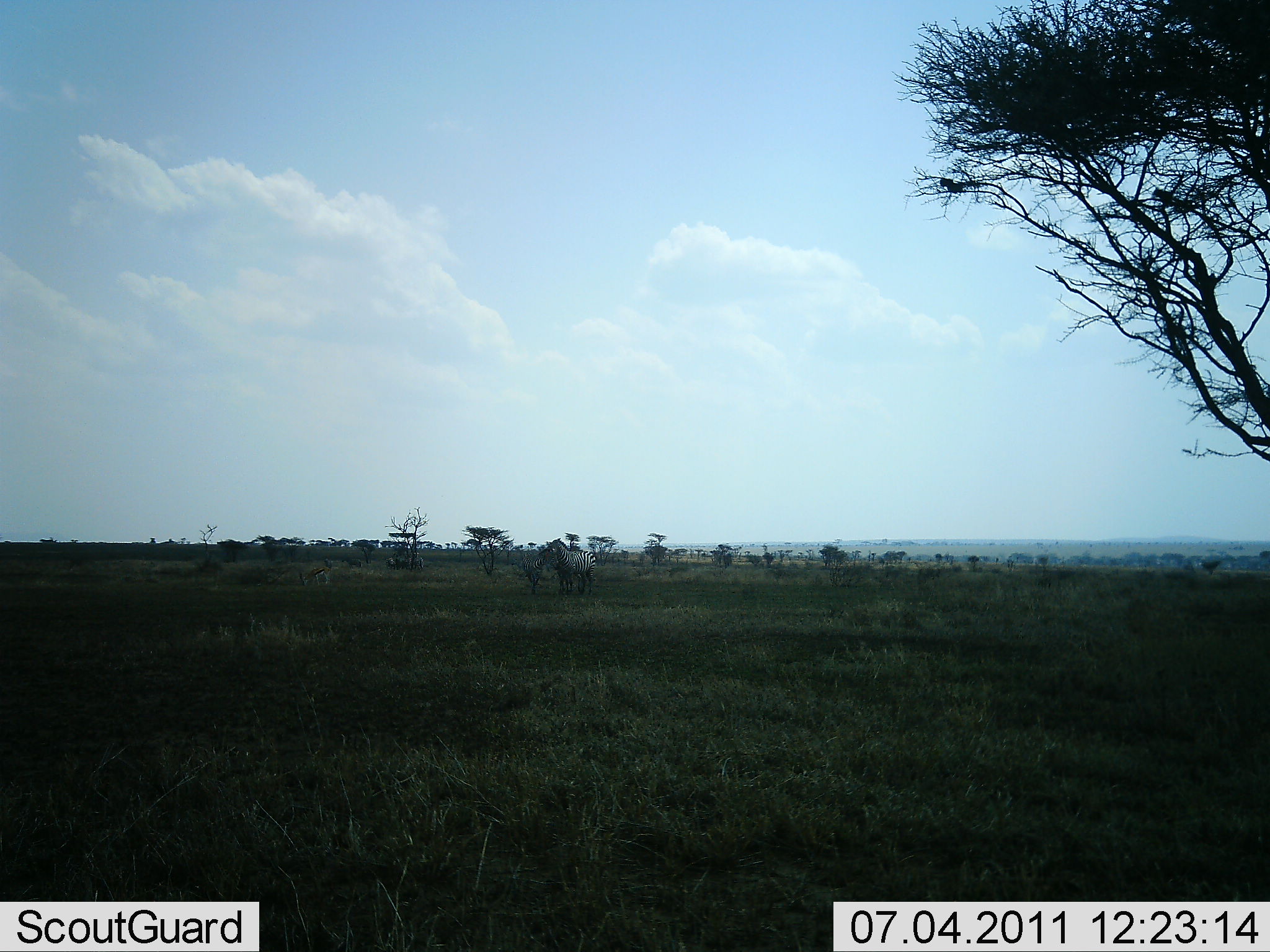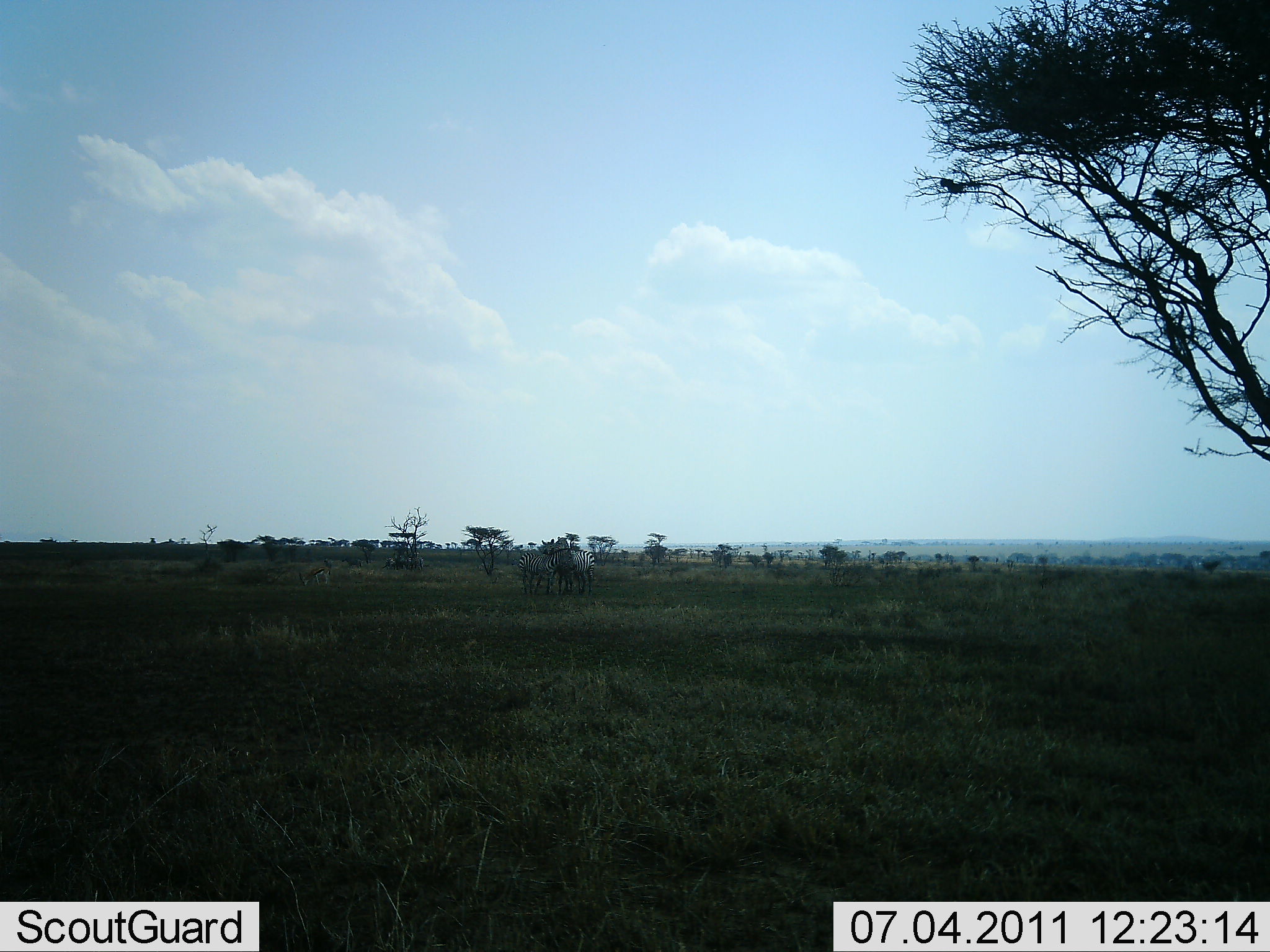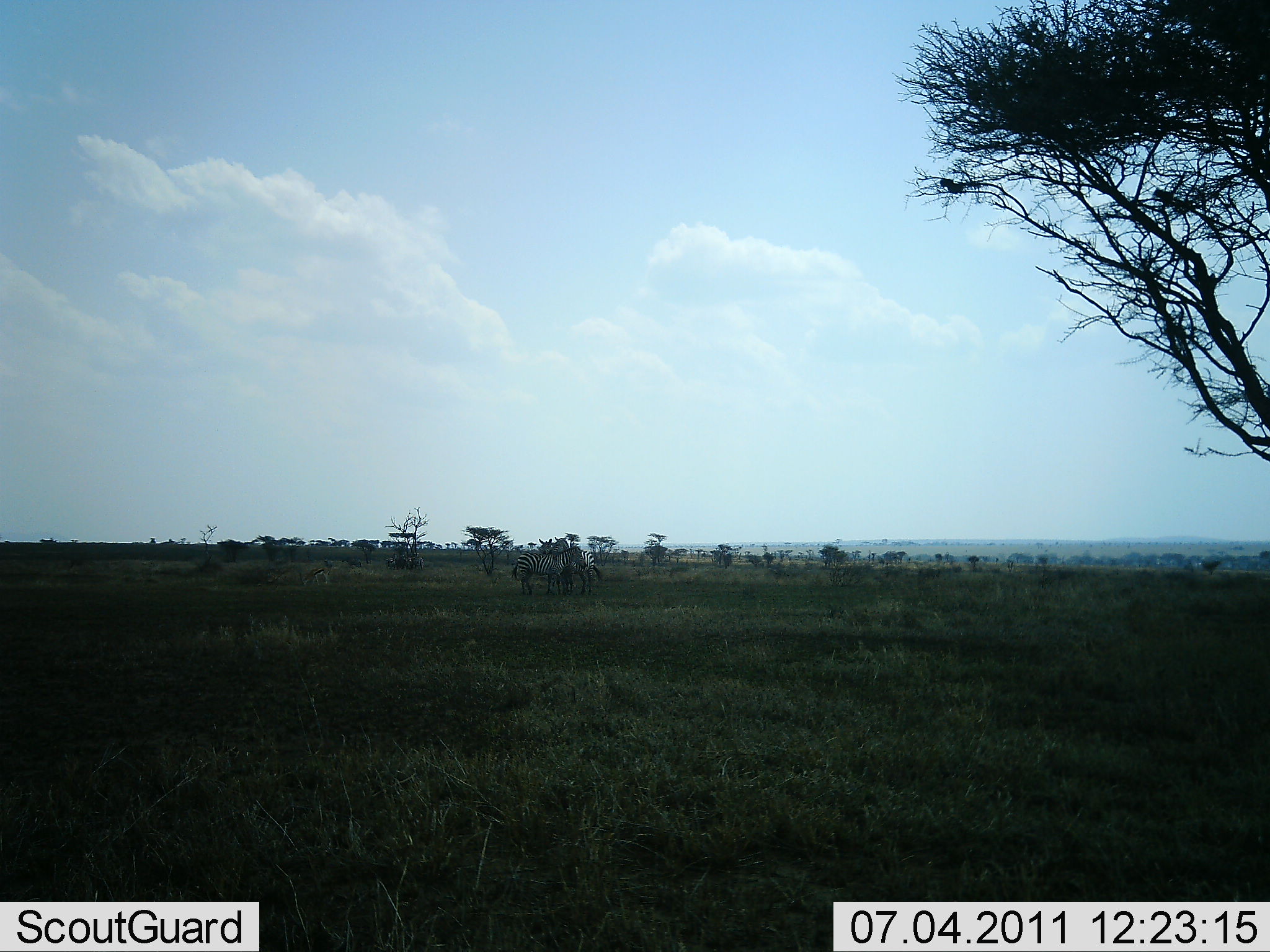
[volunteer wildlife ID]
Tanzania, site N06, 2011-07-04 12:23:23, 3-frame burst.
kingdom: Animalia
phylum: Chordata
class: Mammalia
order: Perissodactyla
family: Equidae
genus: Equus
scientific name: Equus quagga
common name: plains zebra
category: zebra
Zebra (plains zebra) (Equus quagga), count 3. Behavior (volunteer vote fractions): standing 50%, resting 0%, moving 0%, interacting 75%. Young present (vote fraction): 0%. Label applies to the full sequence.